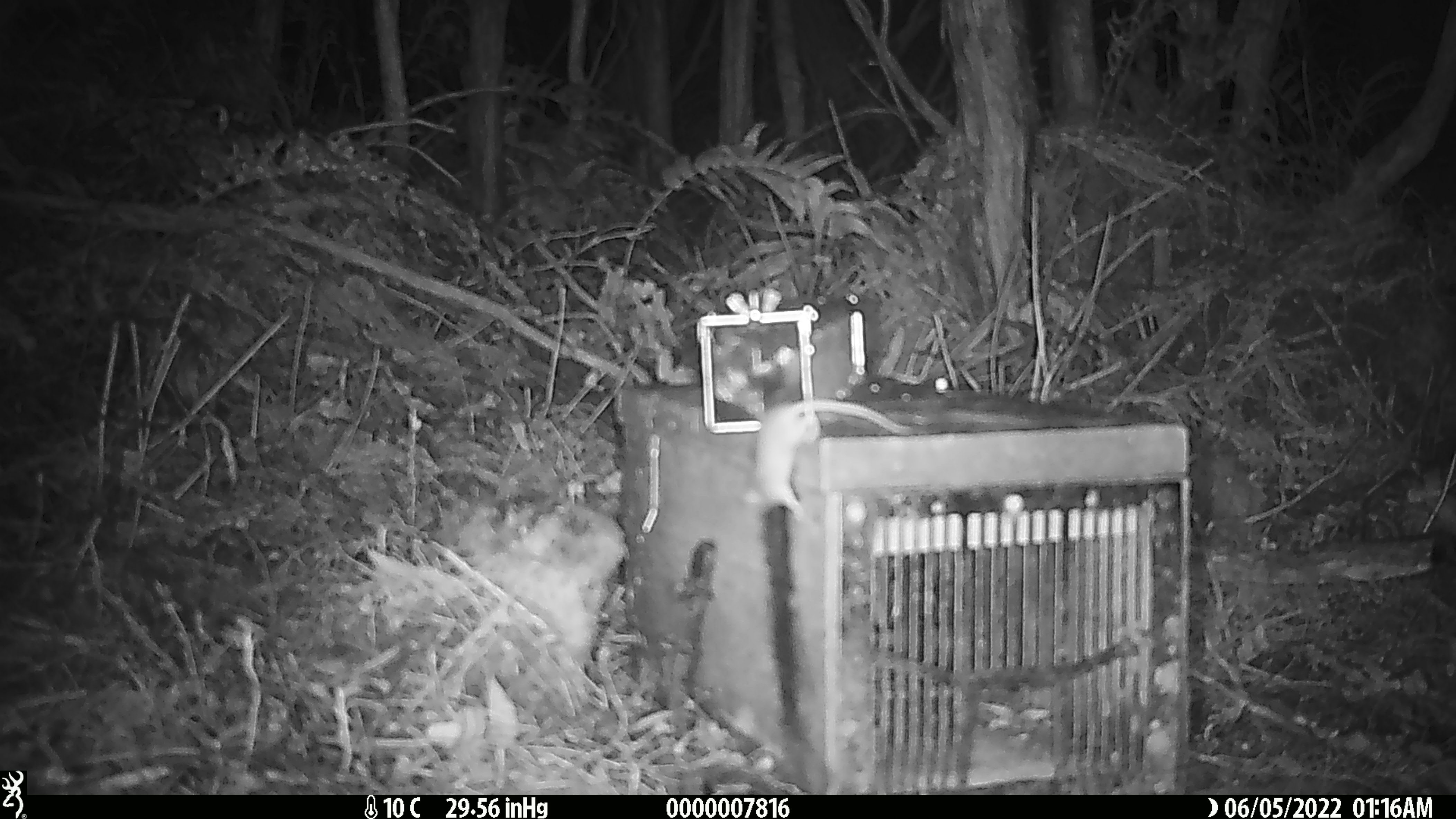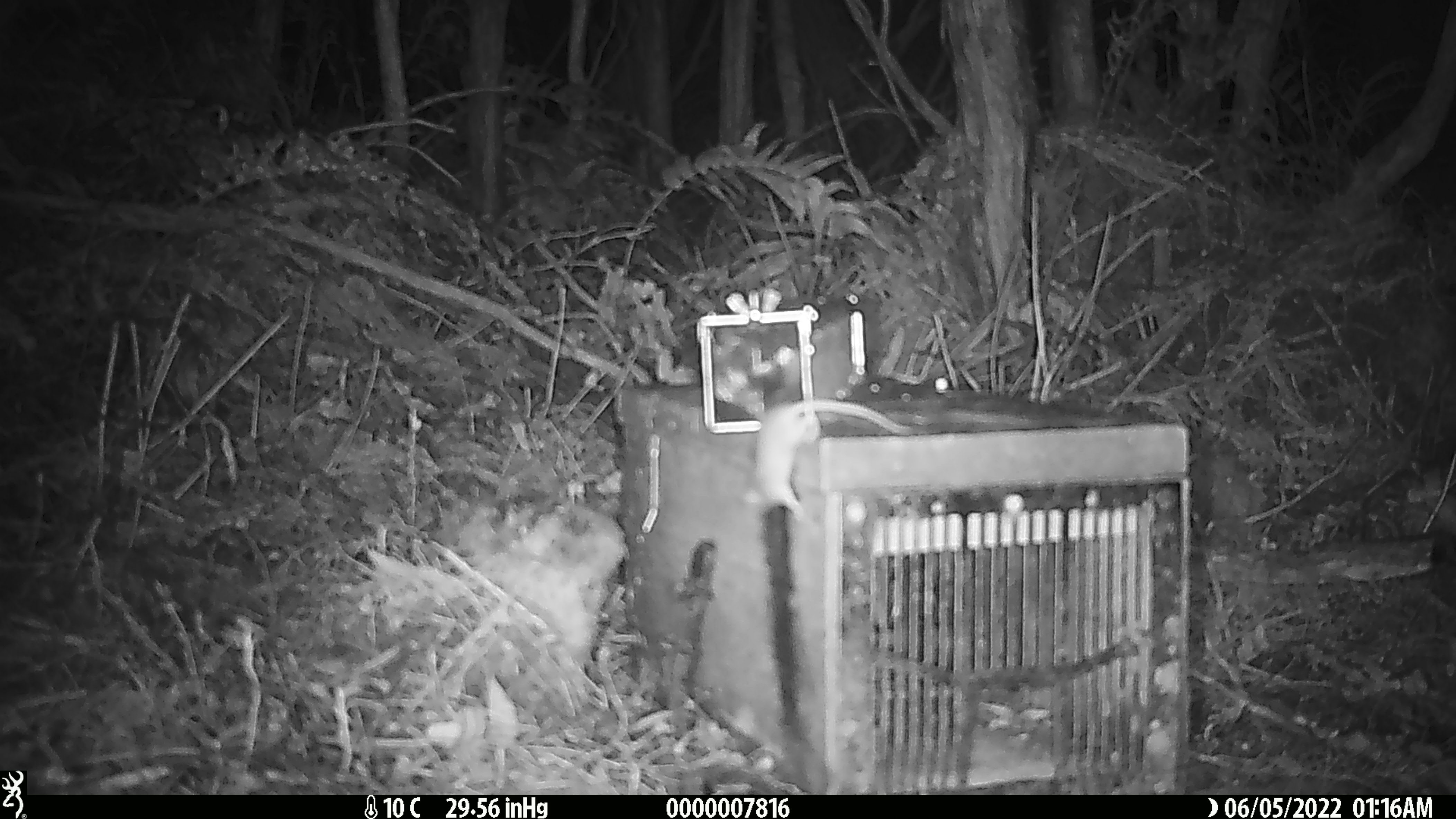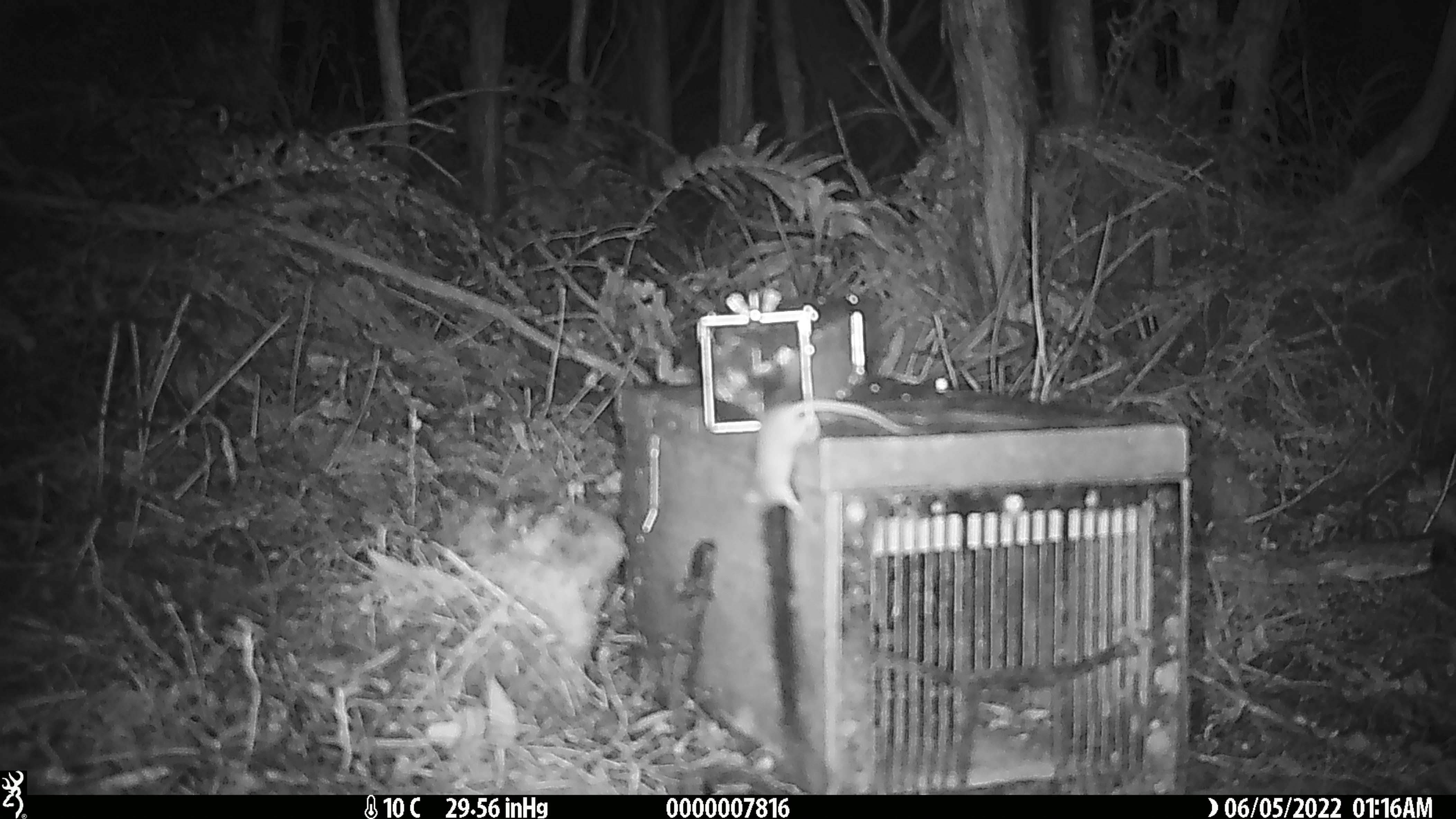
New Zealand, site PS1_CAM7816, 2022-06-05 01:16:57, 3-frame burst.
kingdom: Animalia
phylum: Chordata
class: Mammalia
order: Rodentia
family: Muridae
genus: Mus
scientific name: Mus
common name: mouse